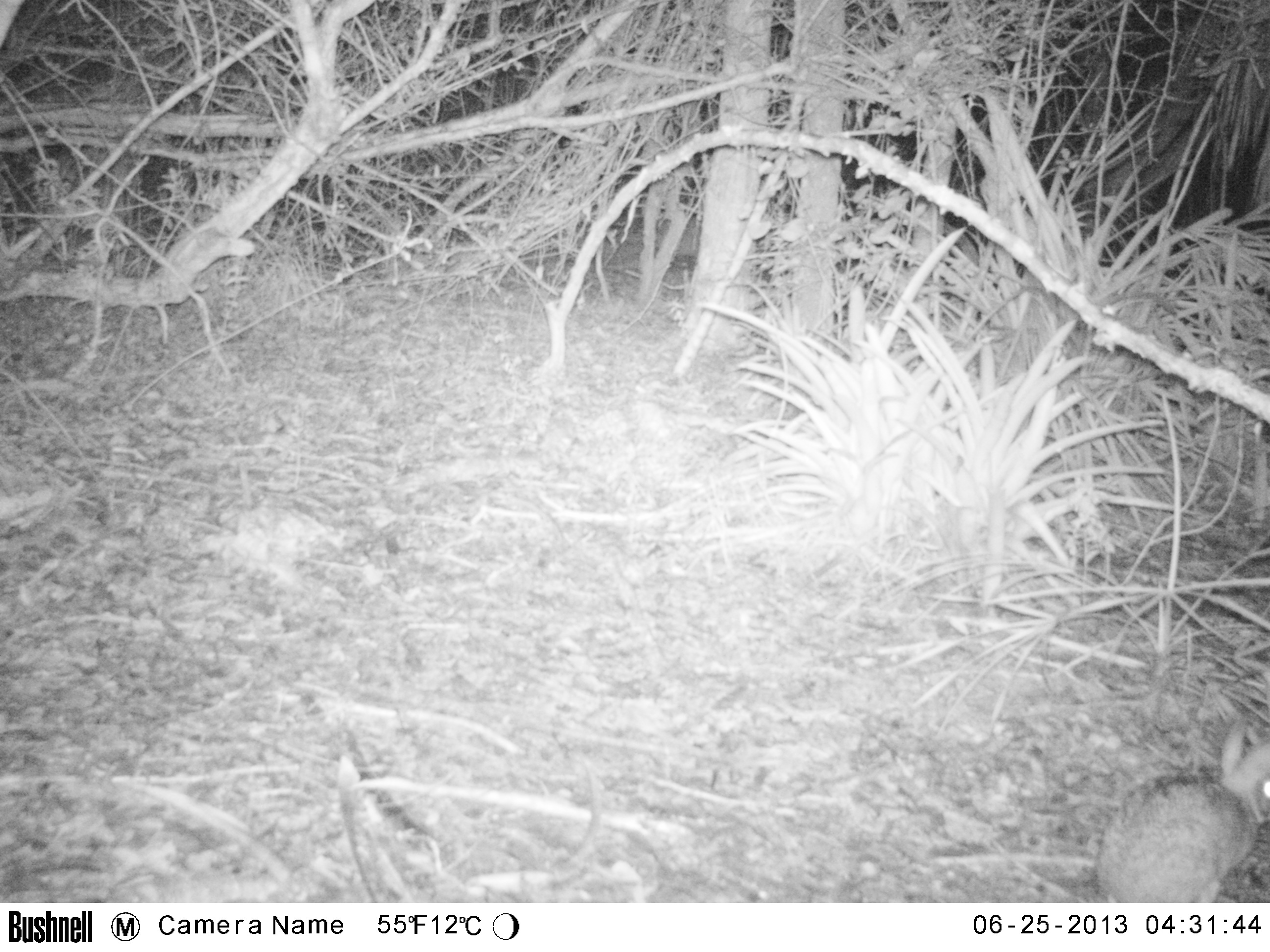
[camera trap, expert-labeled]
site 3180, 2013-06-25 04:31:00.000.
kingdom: Animalia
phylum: Chordata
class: Mammalia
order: Lagomorpha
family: Leporidae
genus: Sylvilagus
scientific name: Sylvilagus brasiliensis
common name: tapeti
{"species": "Sylvilagus brasiliensis (tapeti)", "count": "1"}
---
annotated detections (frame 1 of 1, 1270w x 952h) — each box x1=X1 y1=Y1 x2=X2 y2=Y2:
sylvilagus brasiliensis: x1=1093 y1=727 x2=1266 y2=901